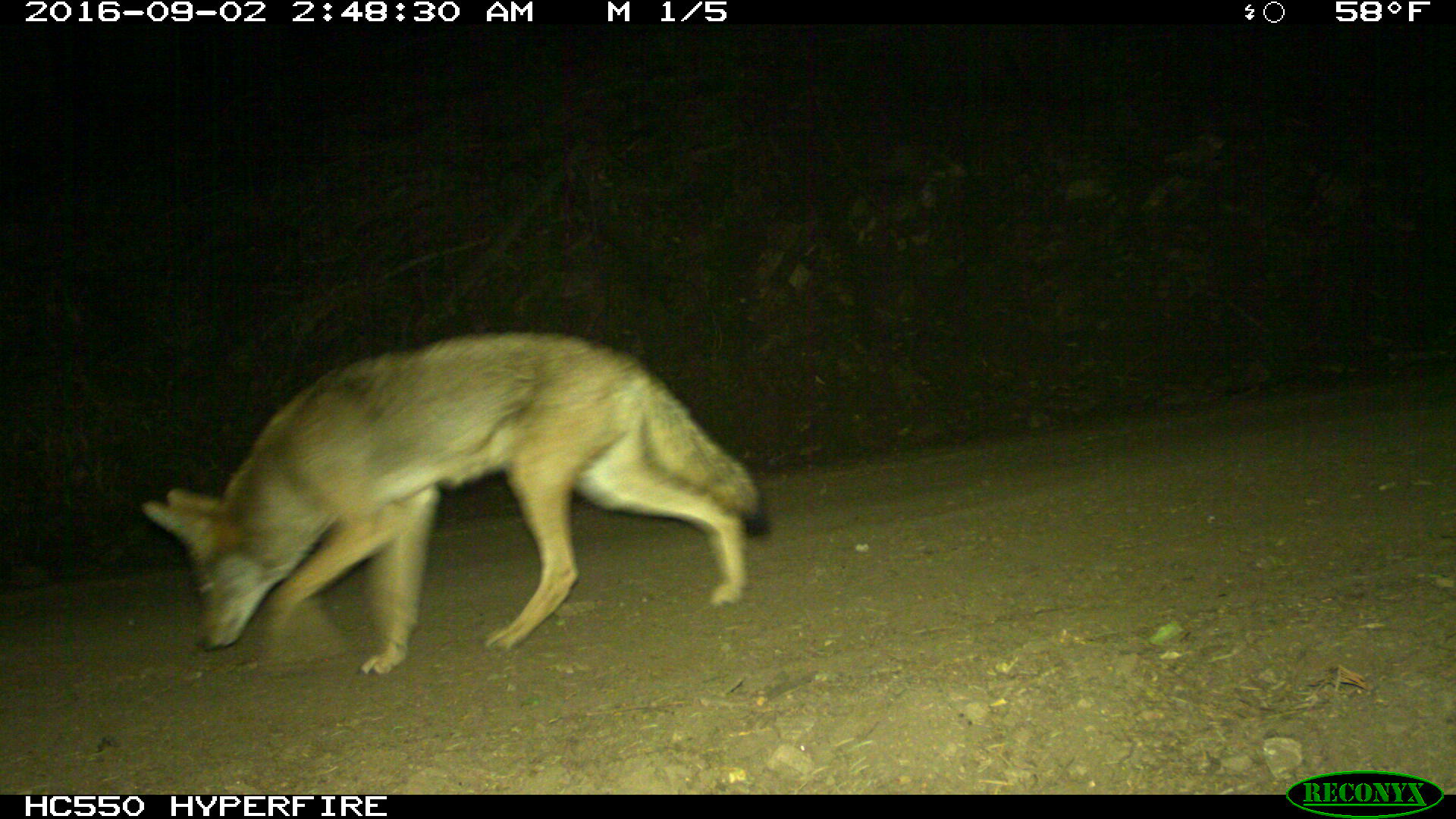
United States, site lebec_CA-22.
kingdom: Animalia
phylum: Chordata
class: Mammalia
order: Carnivora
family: Canidae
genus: Canis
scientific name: Canis latrans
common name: coyote